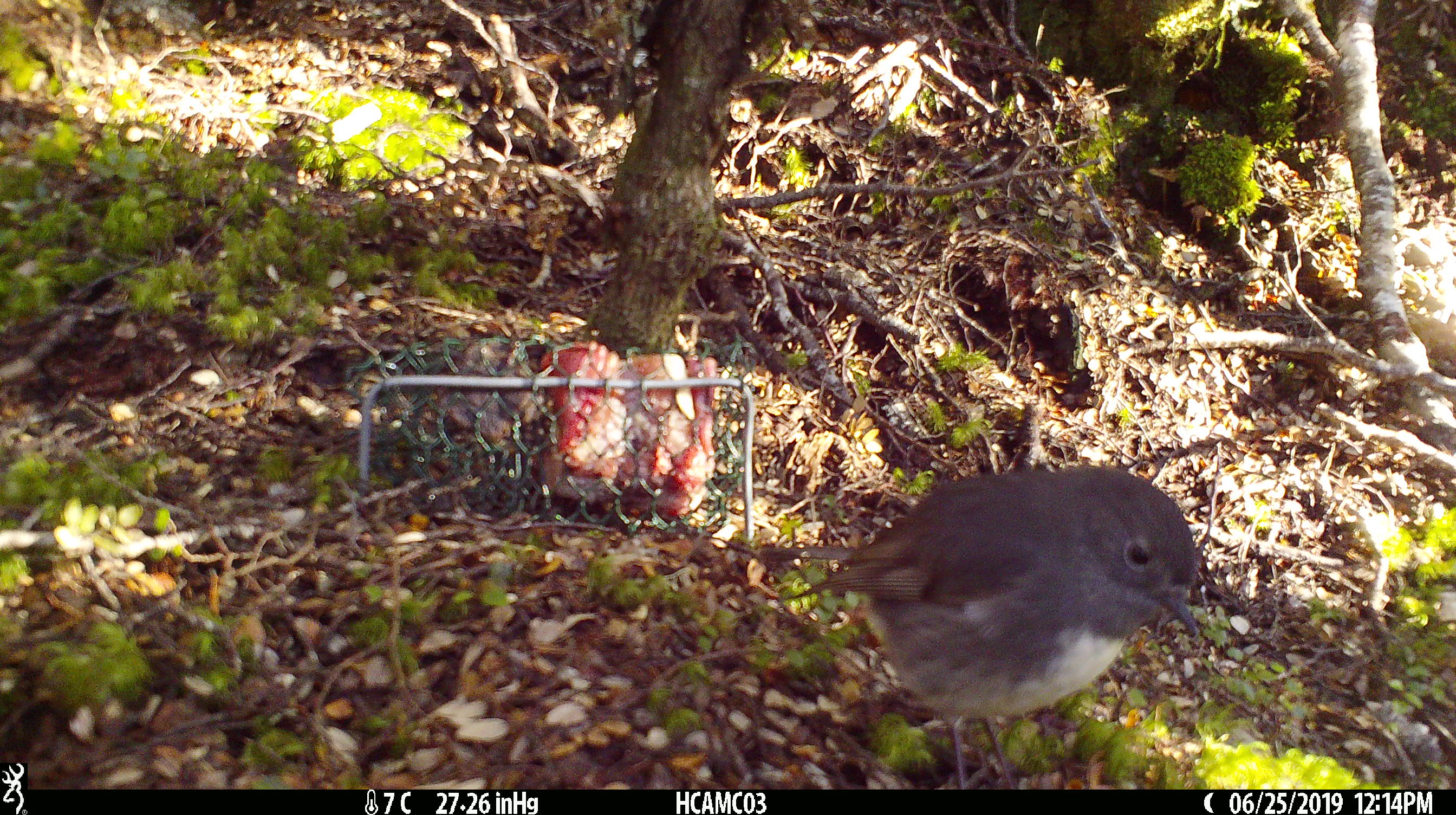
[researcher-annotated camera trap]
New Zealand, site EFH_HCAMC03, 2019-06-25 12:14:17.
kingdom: Animalia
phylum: Chordata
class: Aves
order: Passeriformes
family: Petroicidae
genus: Petroica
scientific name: Petroica australis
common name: new zealand robin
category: robin